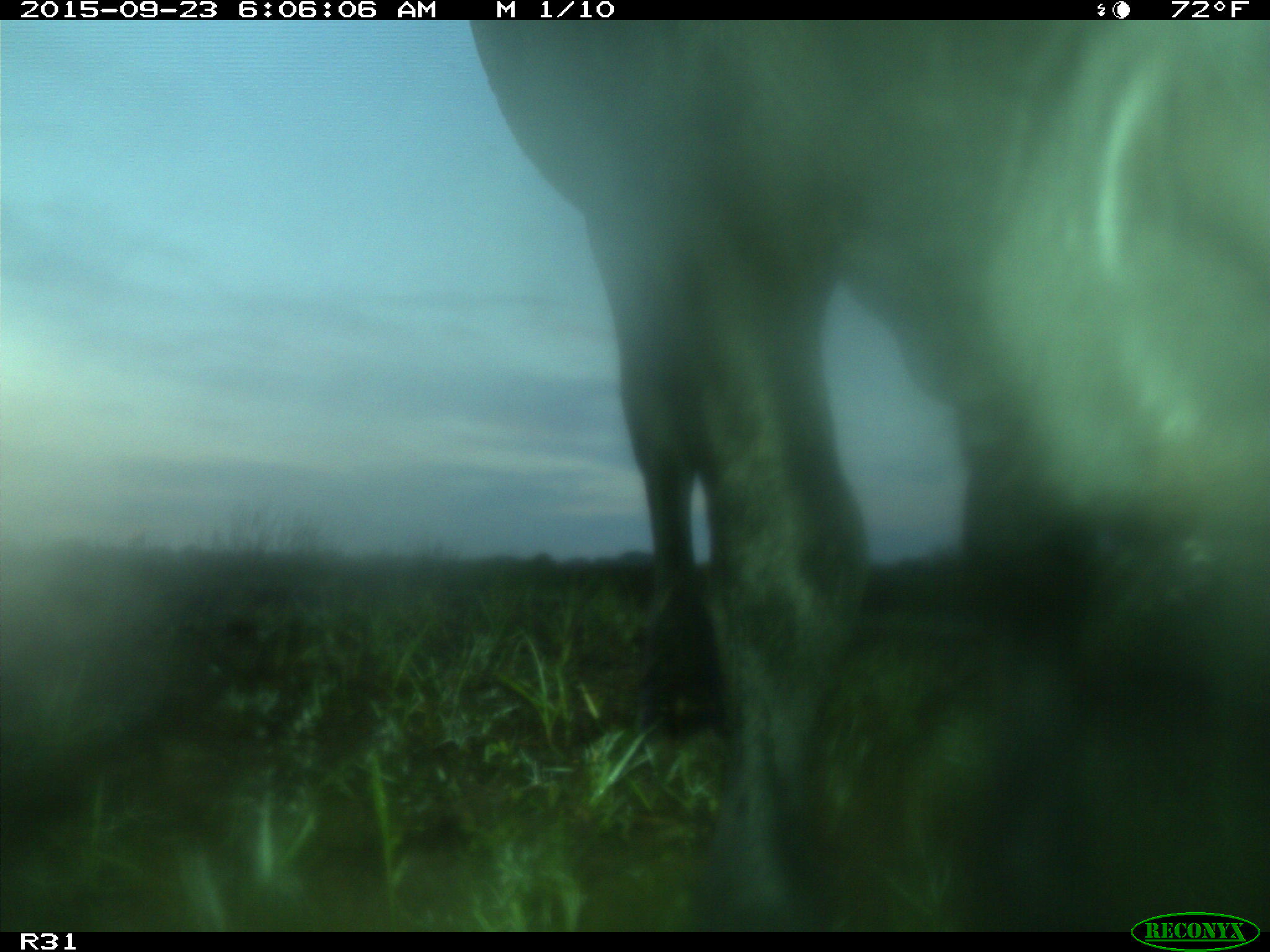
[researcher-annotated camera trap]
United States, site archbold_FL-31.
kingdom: Animalia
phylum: Chordata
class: Mammalia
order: Artiodactyla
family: Bovidae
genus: Bos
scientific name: Bos taurus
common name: domestic cow